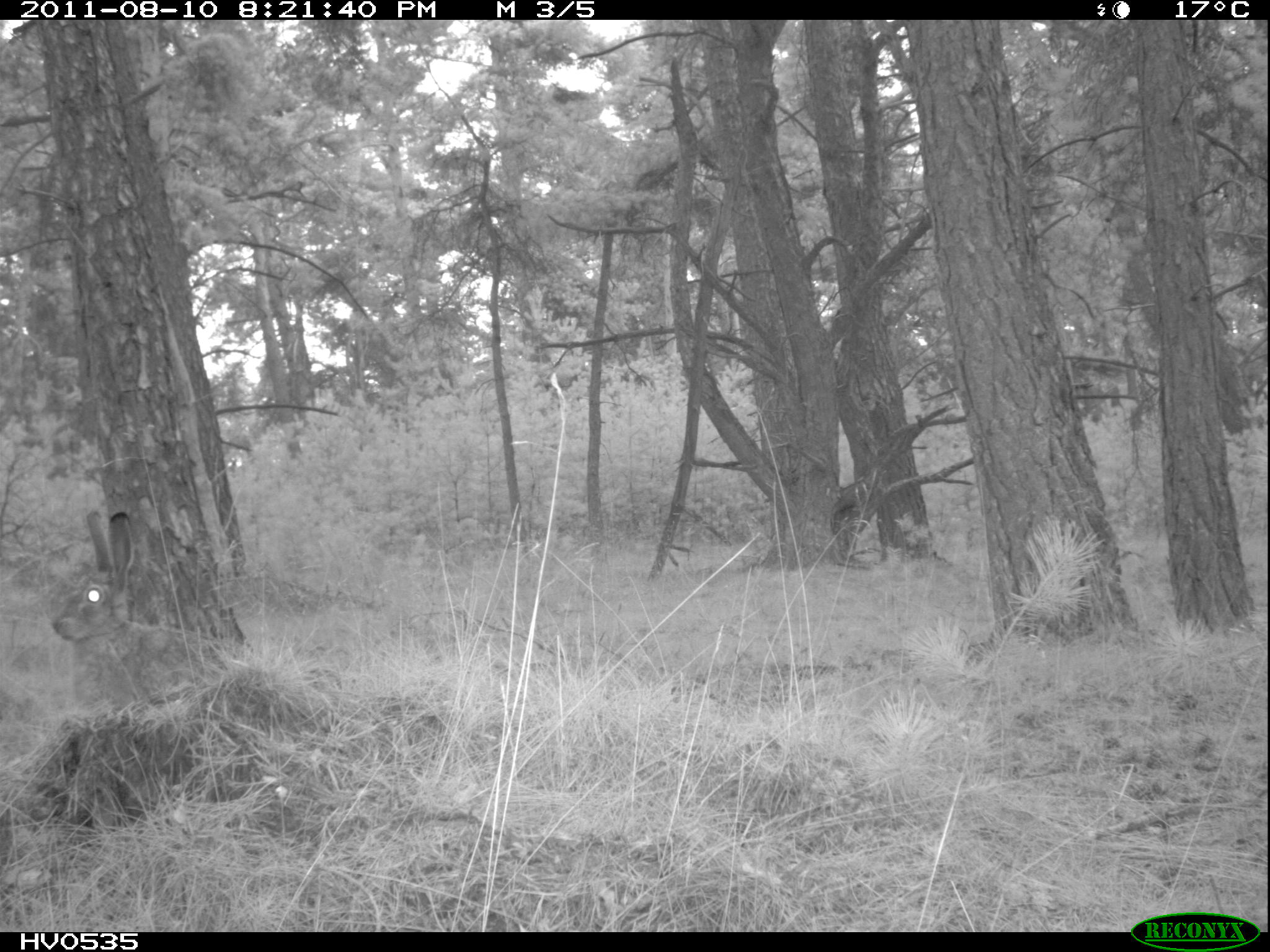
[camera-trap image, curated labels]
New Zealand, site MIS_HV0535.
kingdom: Animalia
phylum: Chordata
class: Mammalia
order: Lagomorpha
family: Leporidae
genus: Lepus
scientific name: Lepus europaeus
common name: brown hare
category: hare